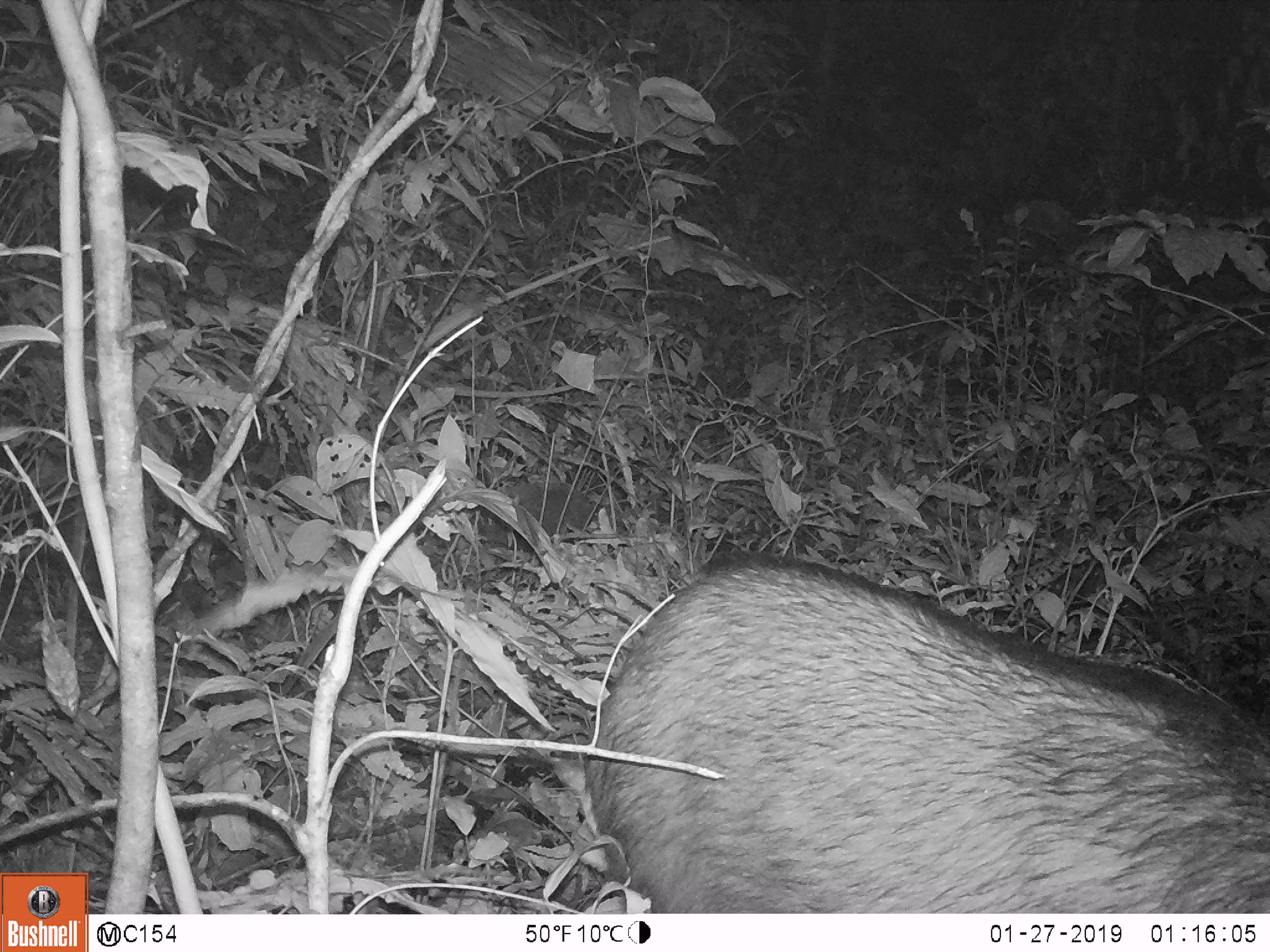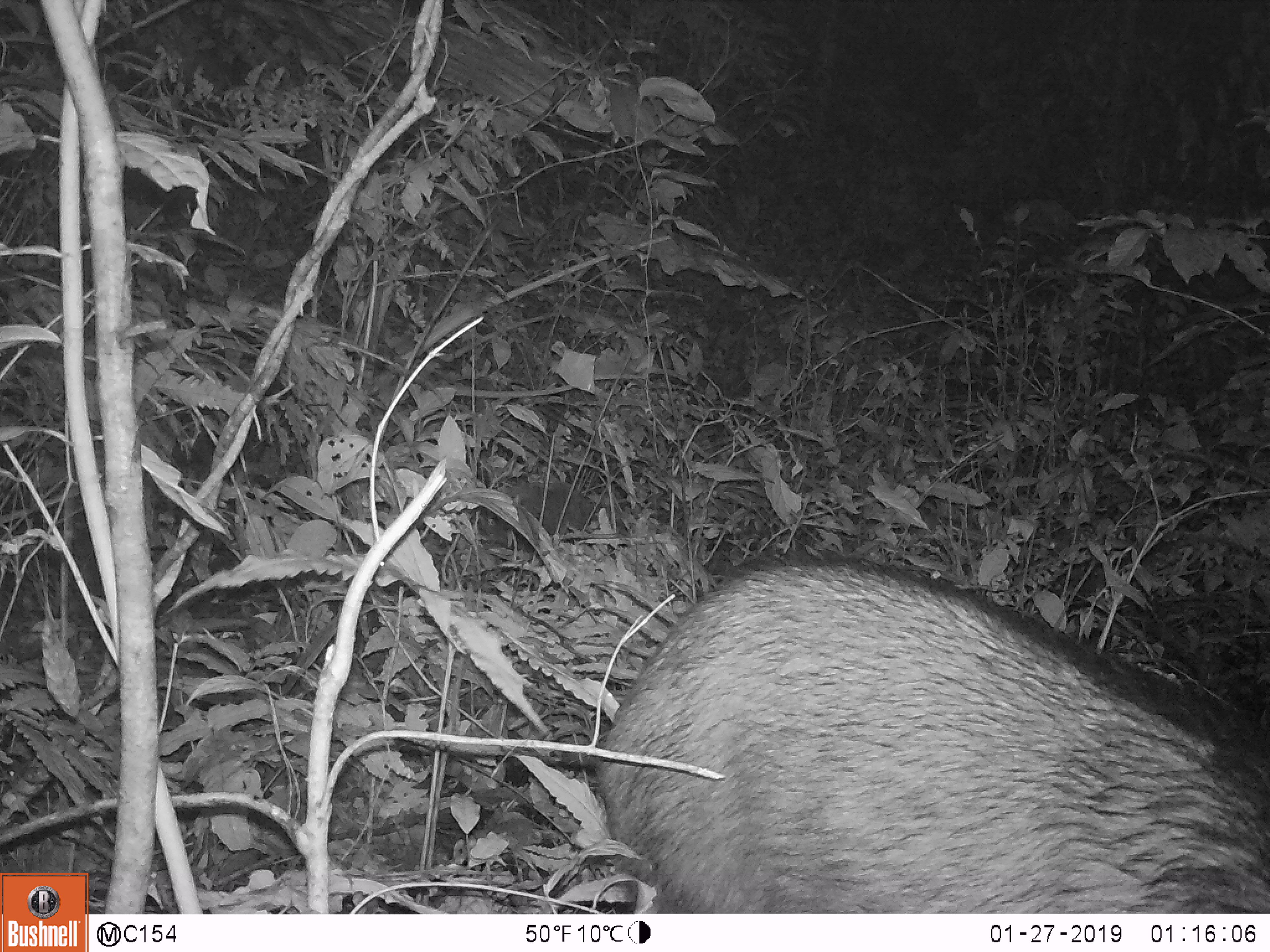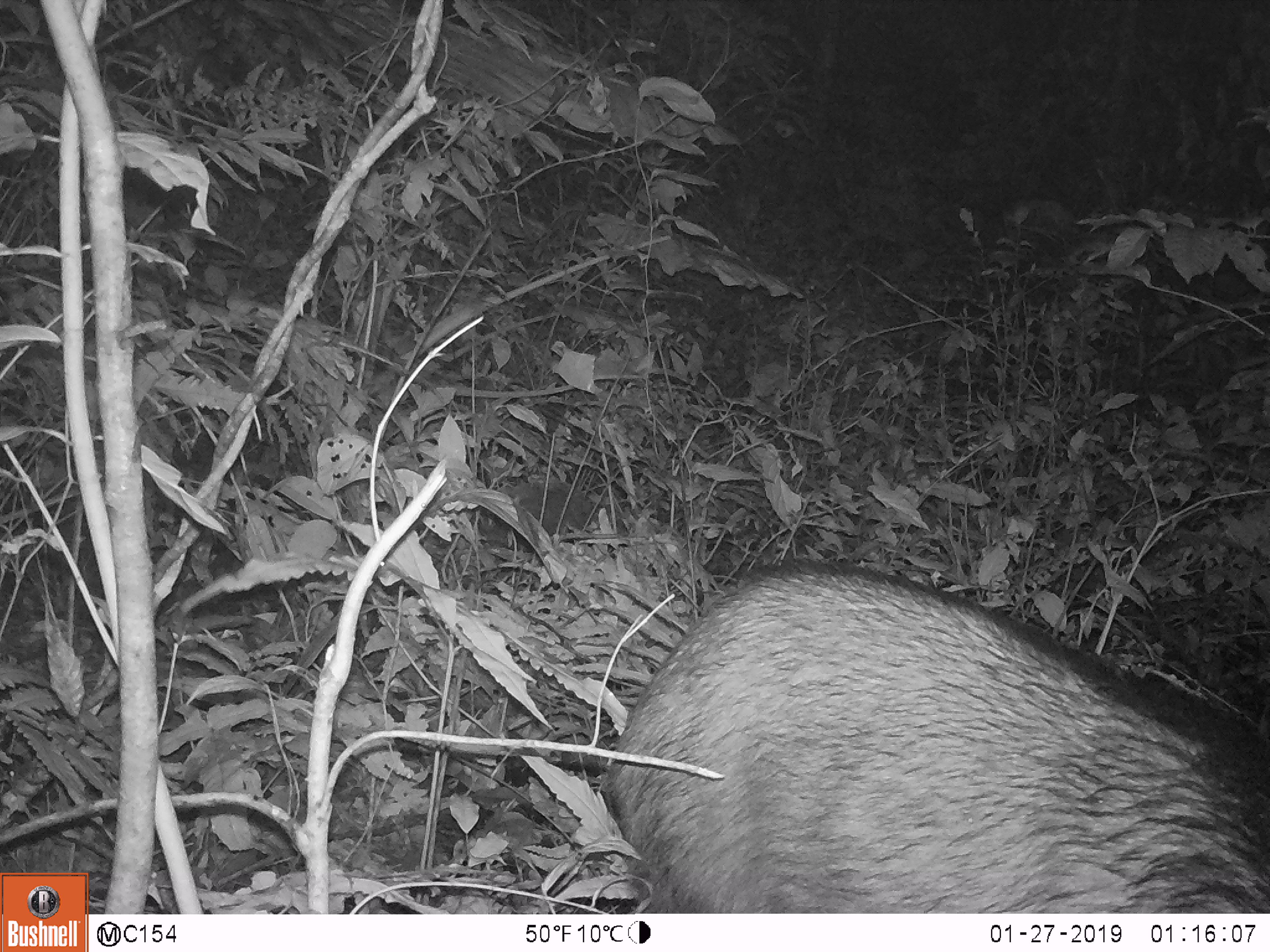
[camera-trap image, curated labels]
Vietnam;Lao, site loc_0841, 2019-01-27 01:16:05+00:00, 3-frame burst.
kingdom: Animalia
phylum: Chordata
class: Mammalia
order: Artiodactyla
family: Bovidae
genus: Capricornis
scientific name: Capricornis sumatraensis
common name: chinese serow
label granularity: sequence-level